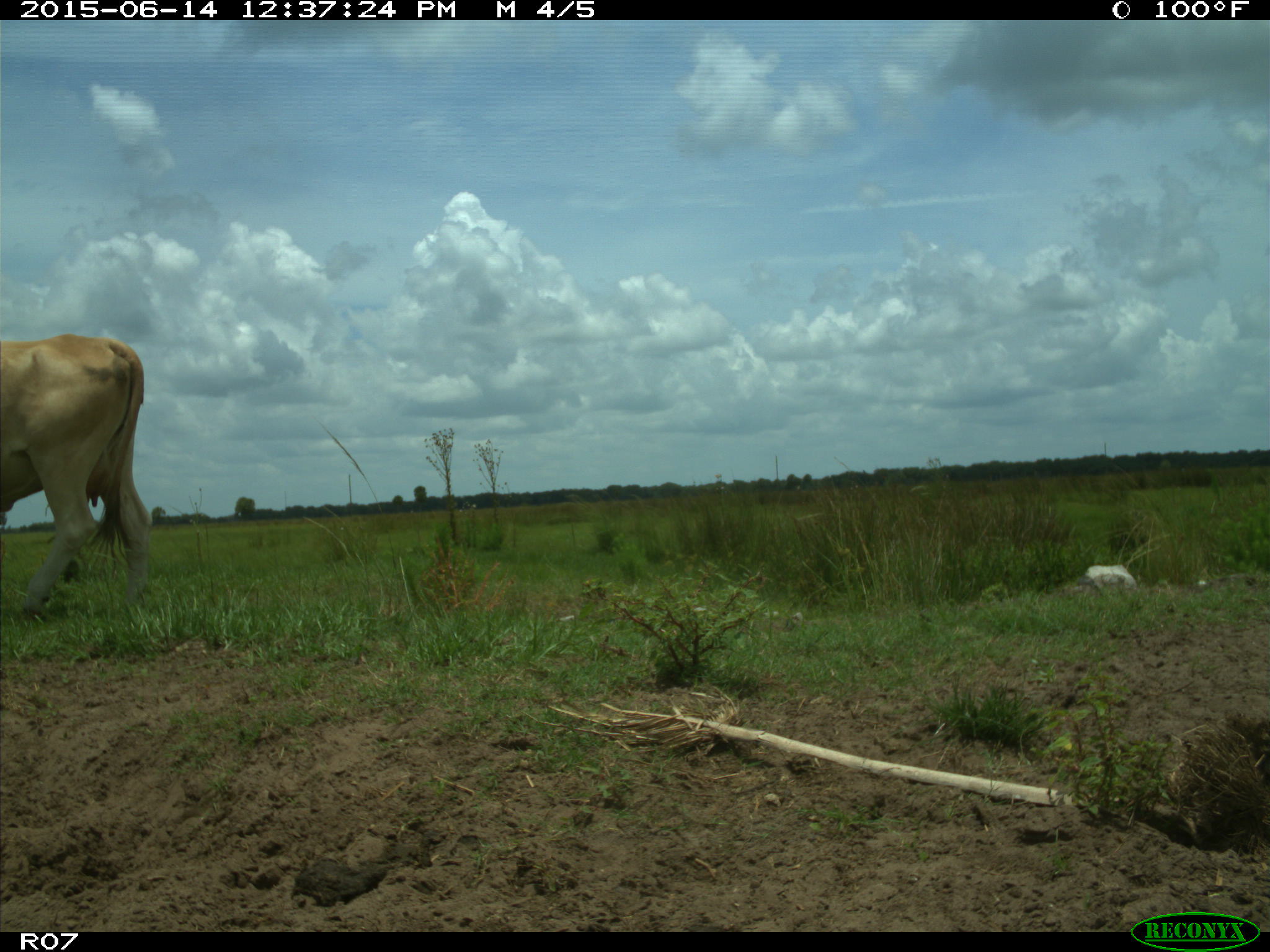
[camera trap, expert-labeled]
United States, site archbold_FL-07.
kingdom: Animalia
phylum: Chordata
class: Mammalia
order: Artiodactyla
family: Bovidae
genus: Bos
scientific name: Bos taurus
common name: domestic cow